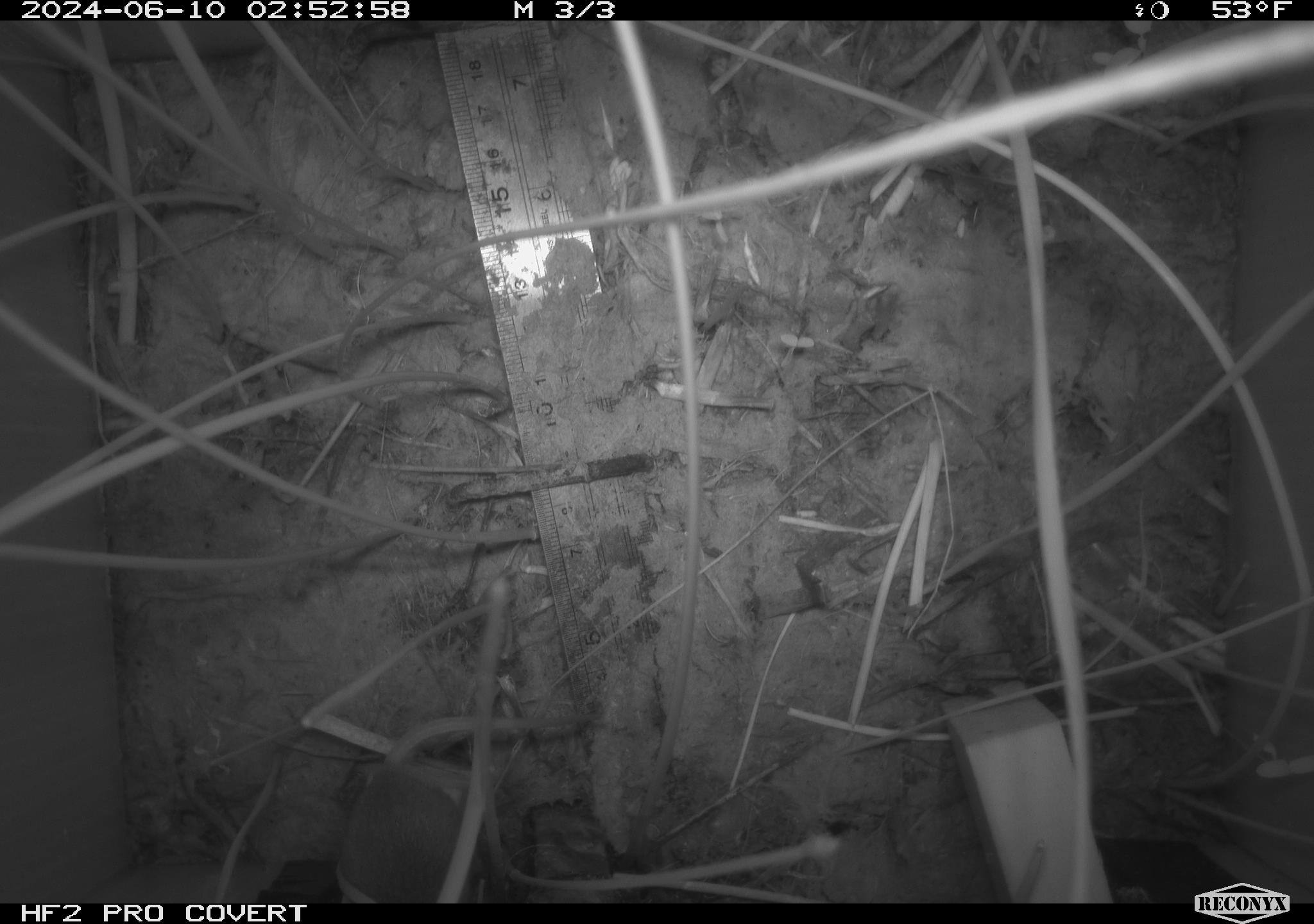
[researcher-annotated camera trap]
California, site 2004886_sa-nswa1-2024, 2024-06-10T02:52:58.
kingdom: Animalia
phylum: Chordata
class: Mammalia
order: Rodentia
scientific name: Rodentia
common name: rodent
Rodent (Rodentia).